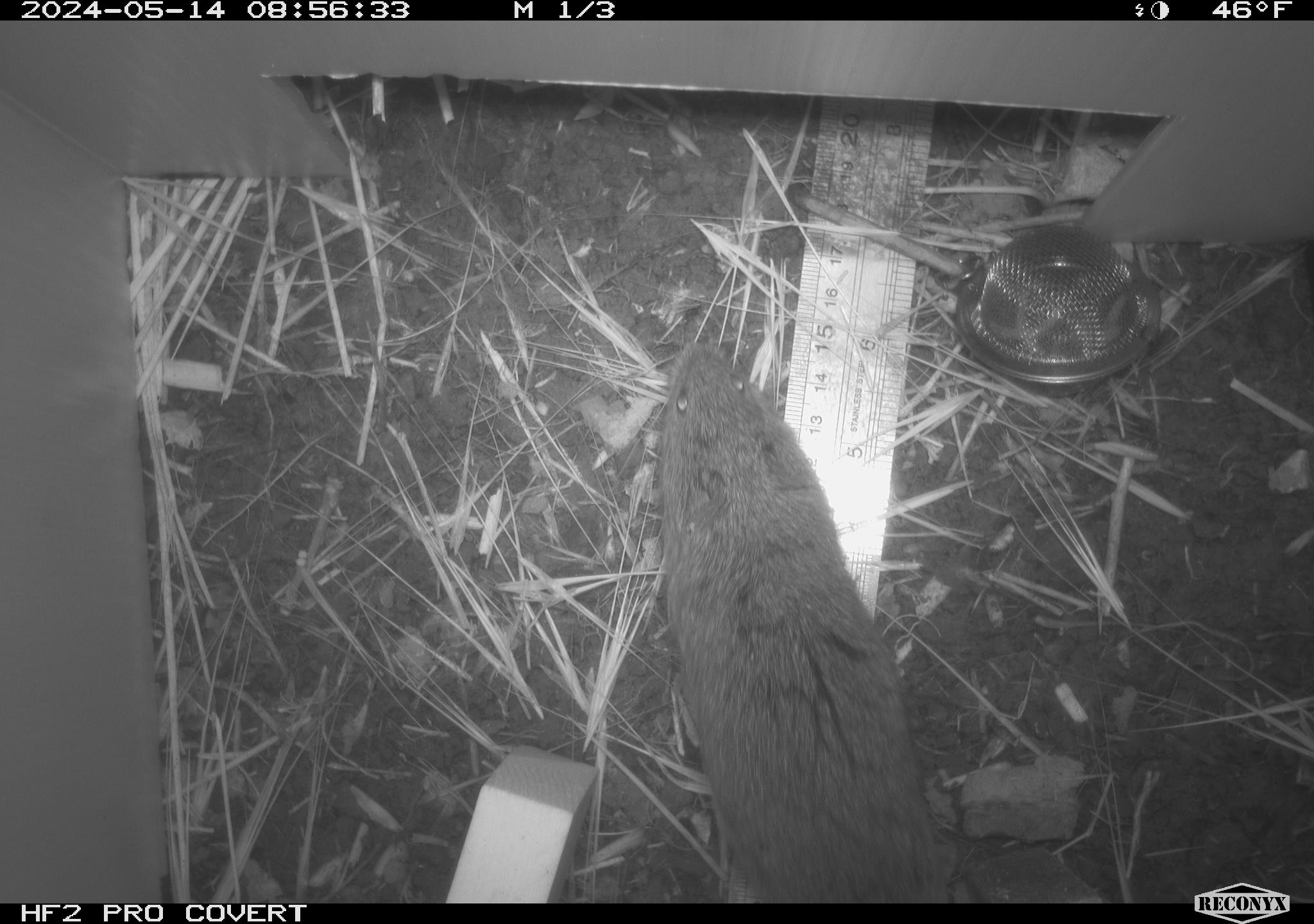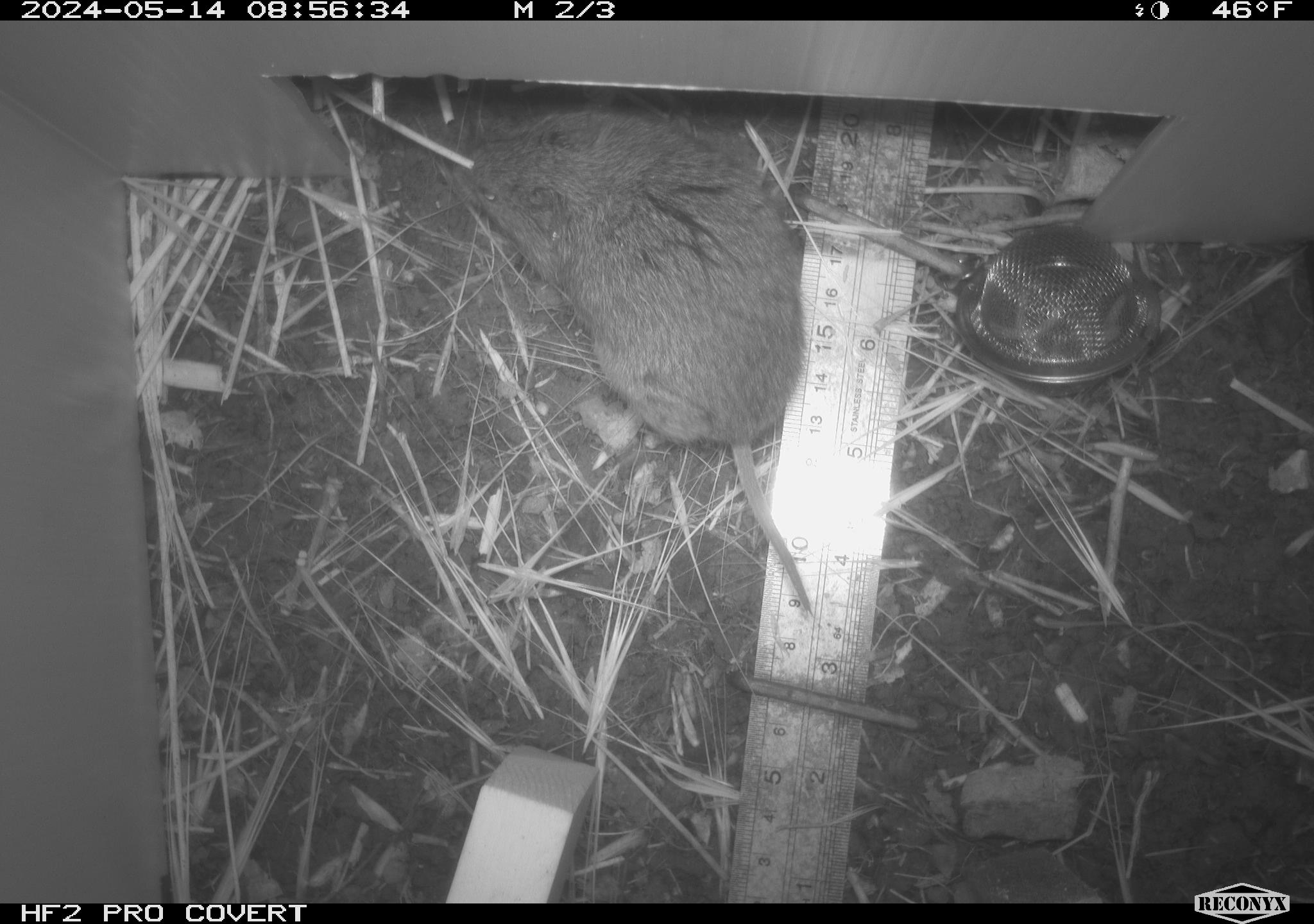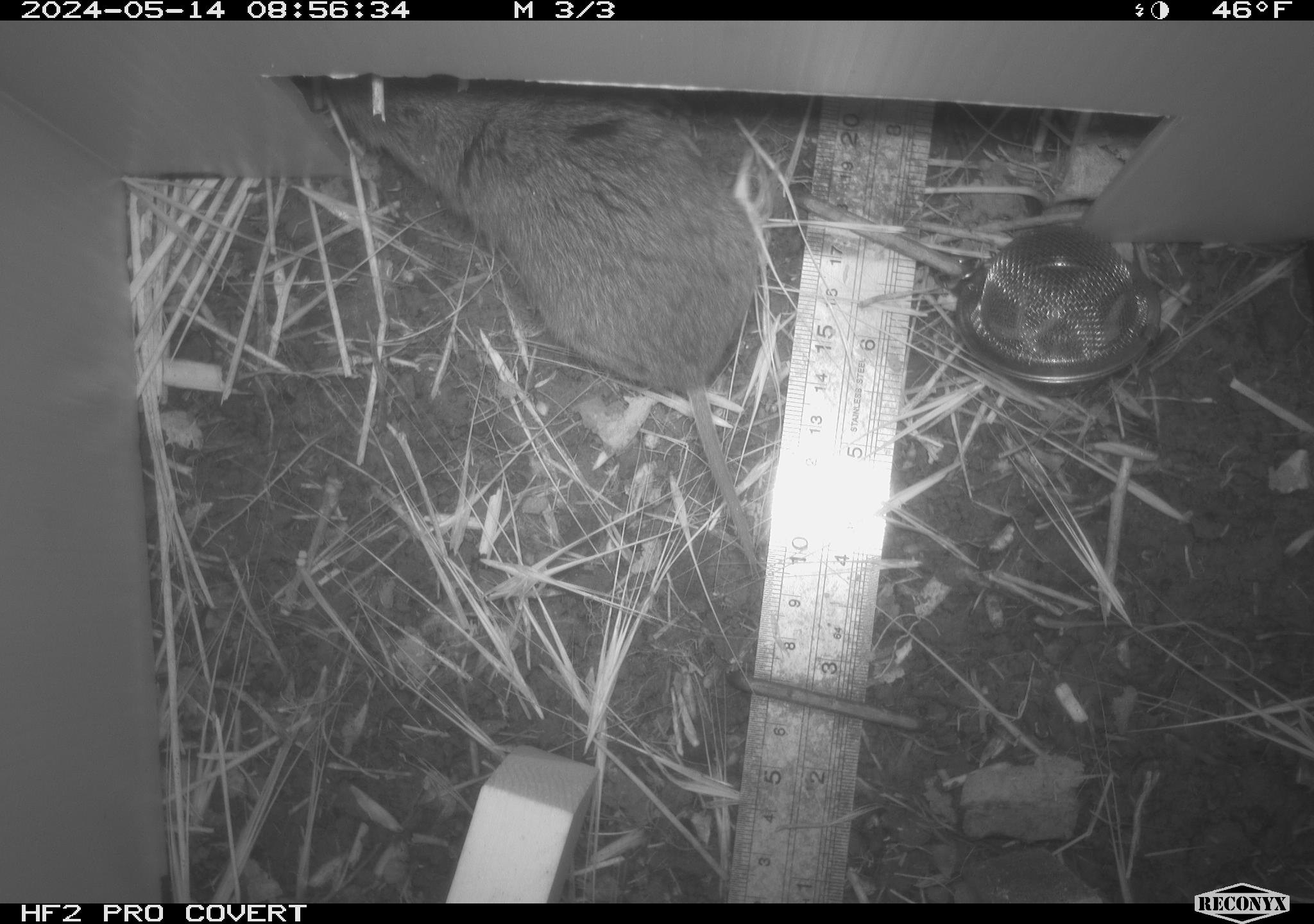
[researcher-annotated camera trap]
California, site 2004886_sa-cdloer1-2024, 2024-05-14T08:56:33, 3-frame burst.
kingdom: Animalia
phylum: Chordata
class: Mammalia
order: Rodentia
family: Cricetidae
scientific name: Arvicolinae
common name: voles, lemmings, and muskrats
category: arvicolinae subfamily